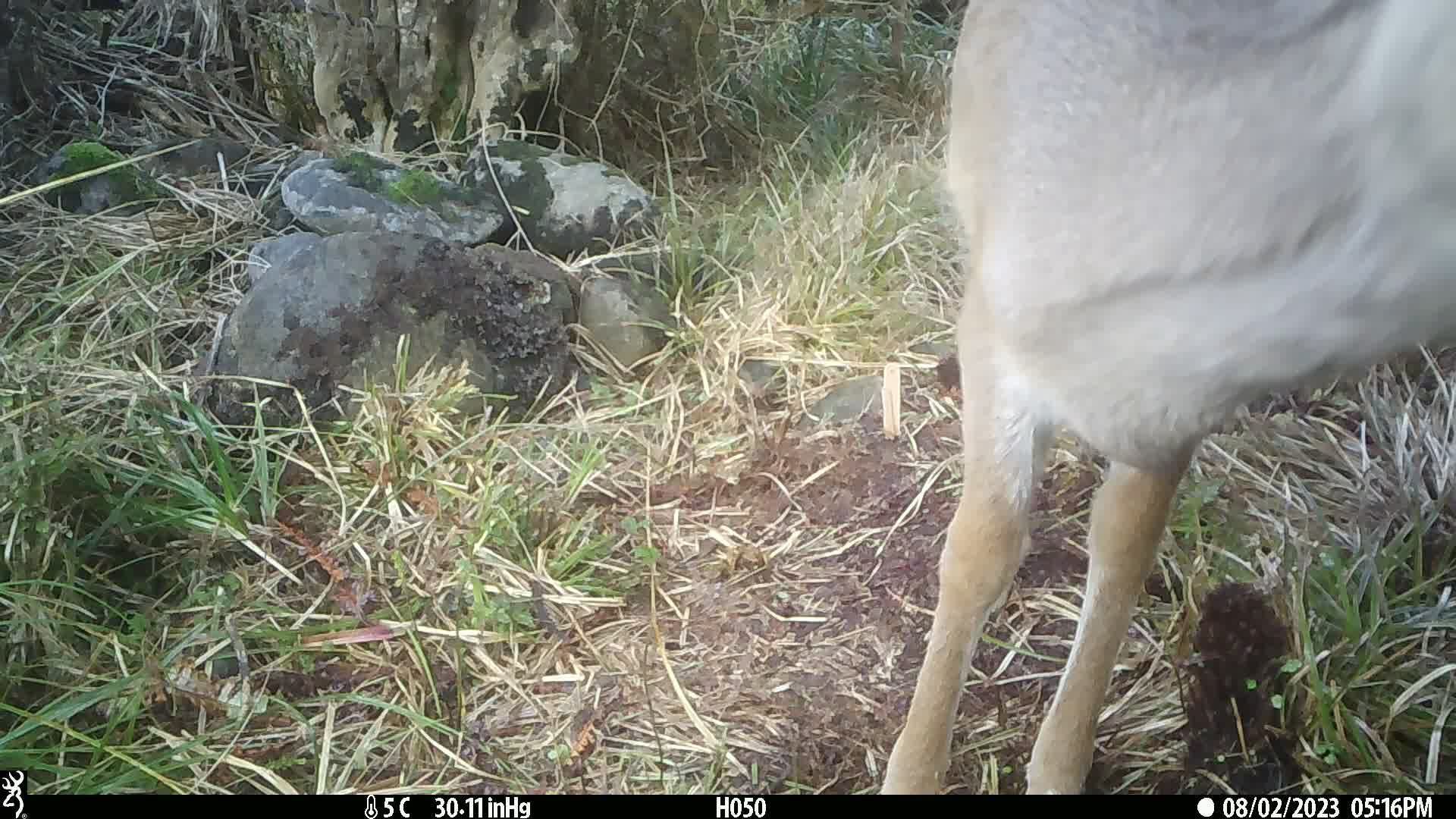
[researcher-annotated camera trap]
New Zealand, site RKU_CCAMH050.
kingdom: Animalia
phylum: Chordata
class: Mammalia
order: Artiodactyla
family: Cervidae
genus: Odocoileus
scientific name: Odocoileus virginianus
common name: white-tailed deer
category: white tailed deer